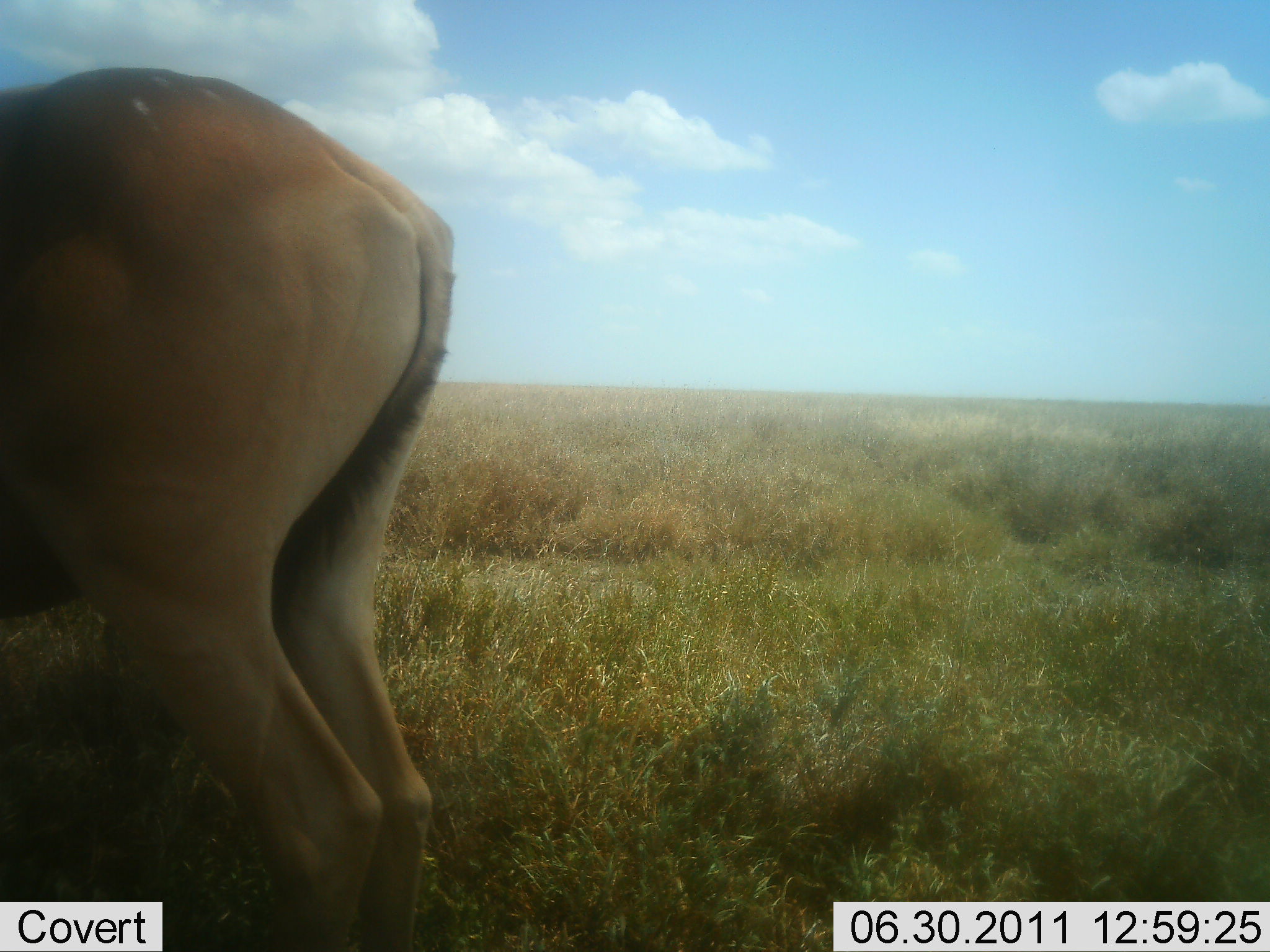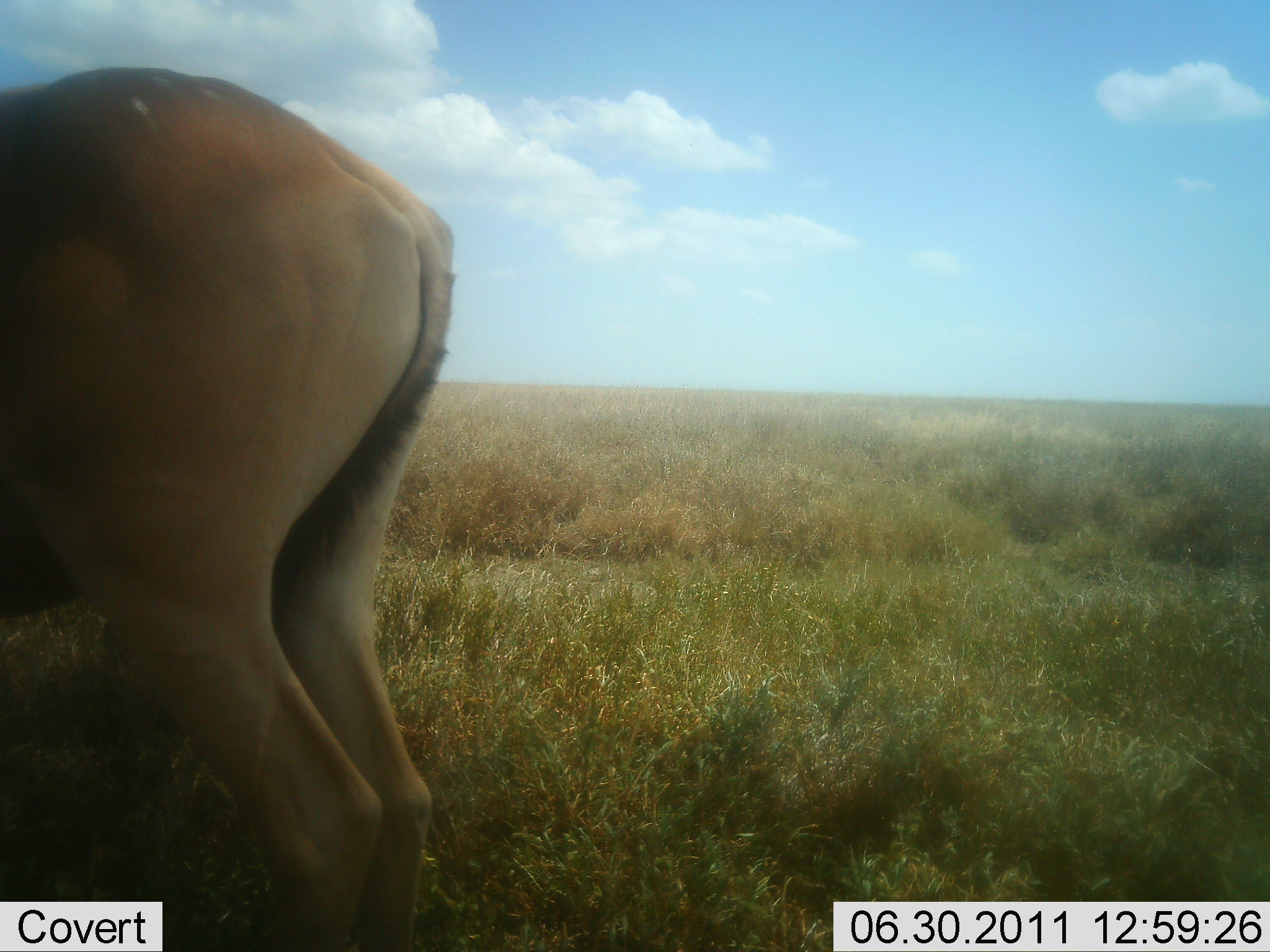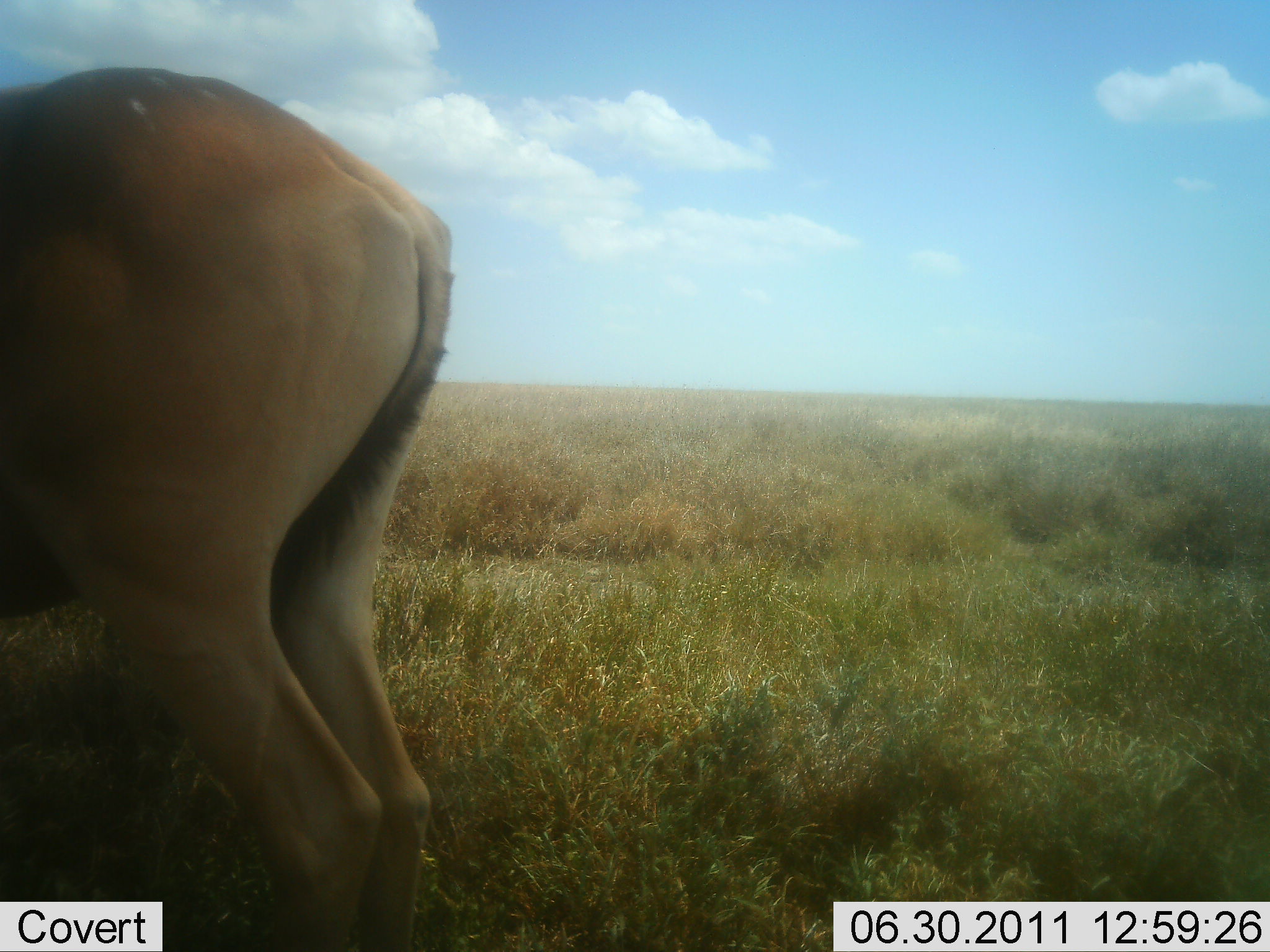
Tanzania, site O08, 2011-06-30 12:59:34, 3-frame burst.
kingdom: Animalia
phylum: Chordata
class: Mammalia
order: Artiodactyla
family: Bovidae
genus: Alcelaphus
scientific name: Alcelaphus buselaphus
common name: hartebeest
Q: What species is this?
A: Hartebeest (Alcelaphus buselaphus).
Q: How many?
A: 1.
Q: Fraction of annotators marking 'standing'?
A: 100%.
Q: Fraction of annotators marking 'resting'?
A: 0%.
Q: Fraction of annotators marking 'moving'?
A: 0%.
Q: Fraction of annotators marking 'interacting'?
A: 0%.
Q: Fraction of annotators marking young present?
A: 0%.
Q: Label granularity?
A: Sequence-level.